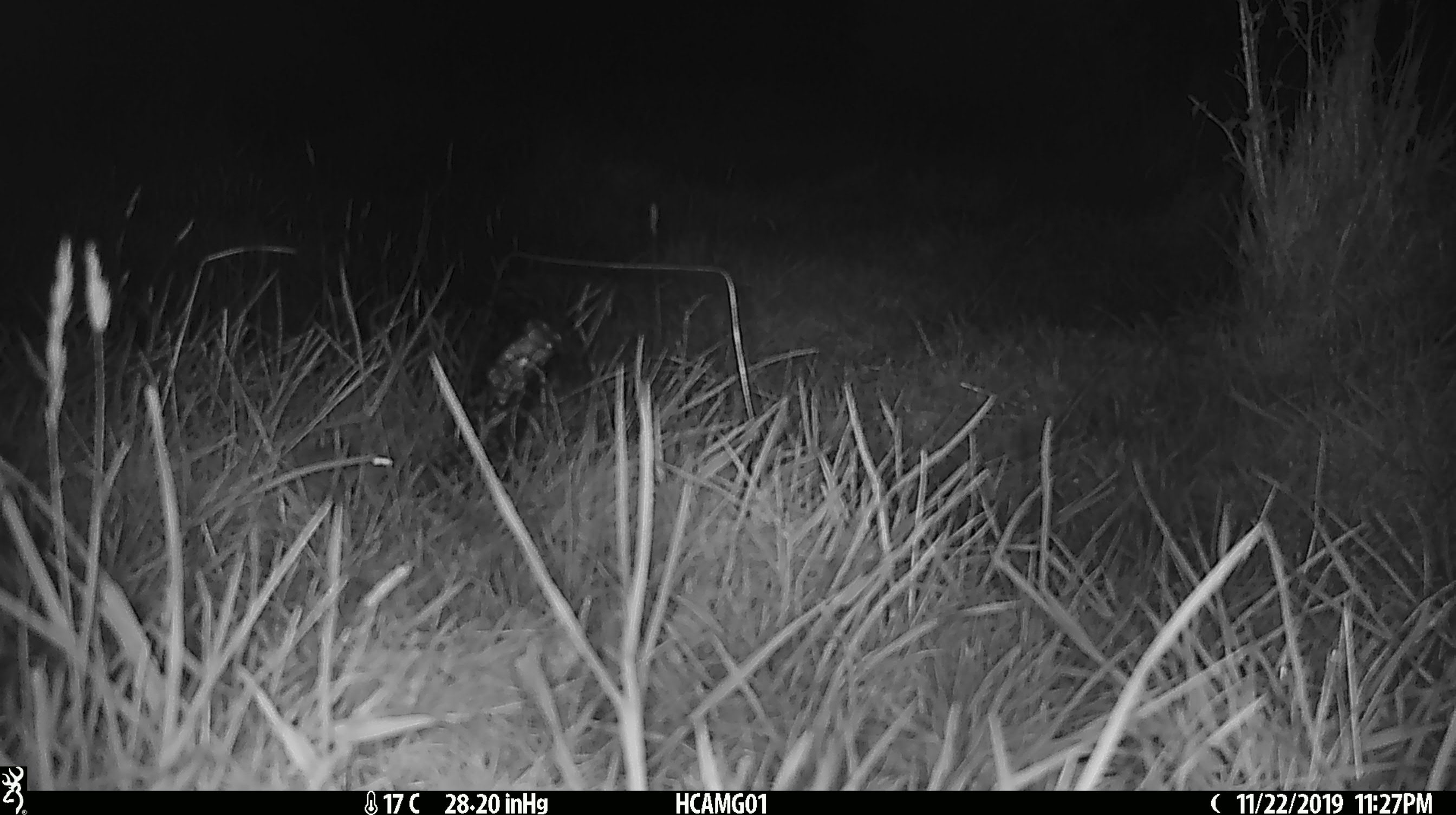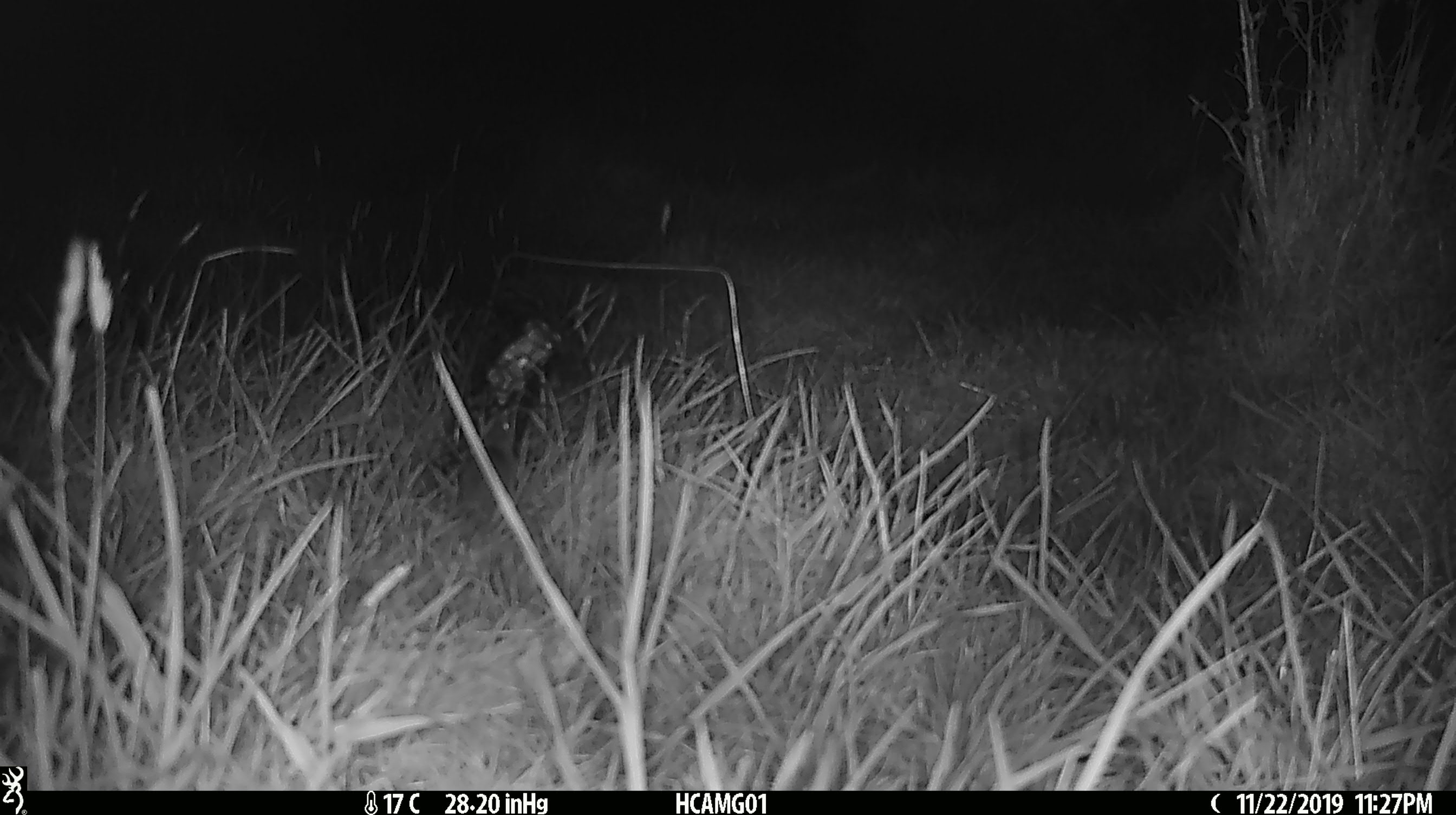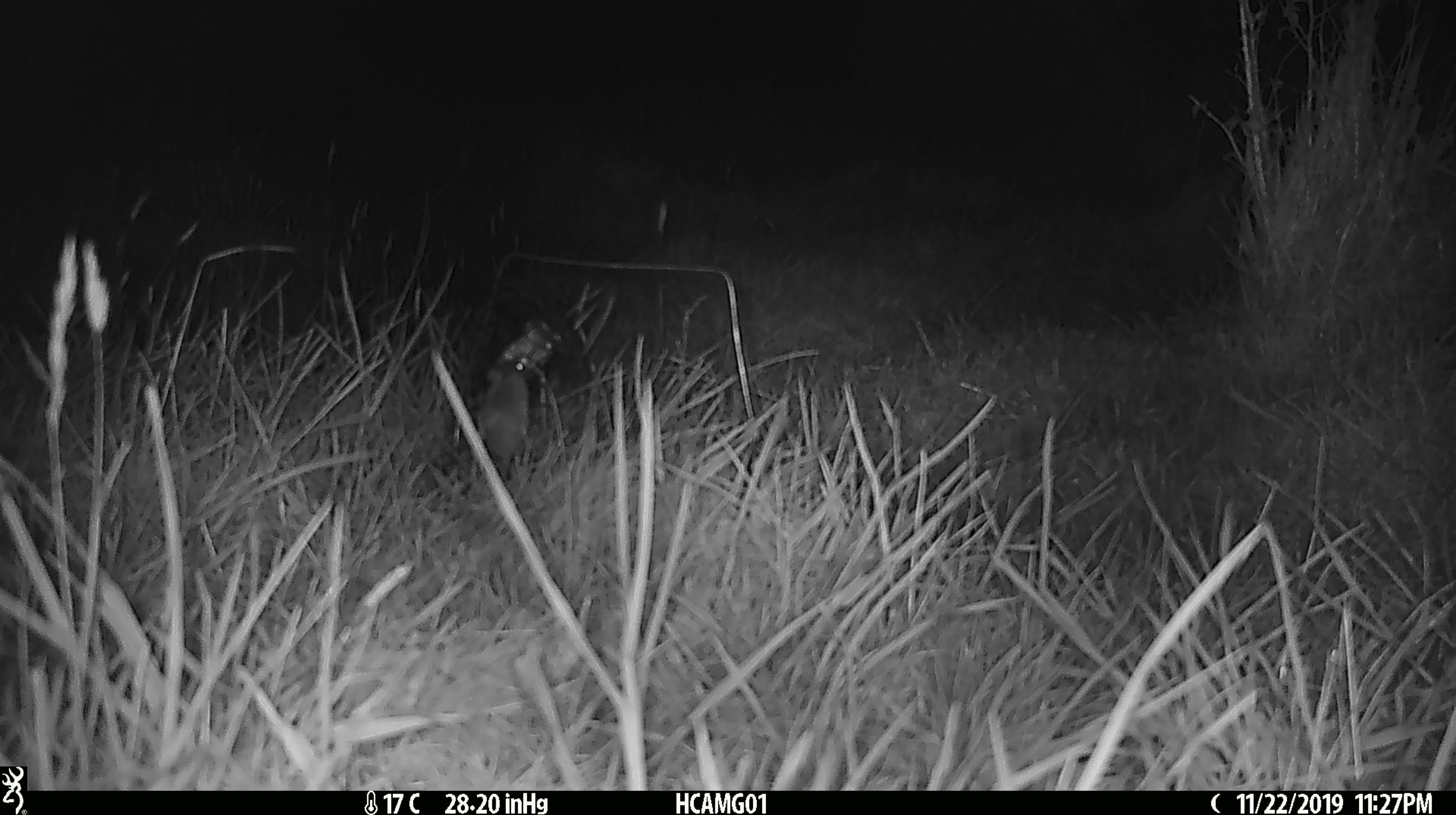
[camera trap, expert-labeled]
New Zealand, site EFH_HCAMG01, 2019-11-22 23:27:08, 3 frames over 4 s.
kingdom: Animalia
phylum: Chordata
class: Mammalia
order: Rodentia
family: Muridae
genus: Mus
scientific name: Mus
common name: mouse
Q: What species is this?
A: Mouse (Mus).